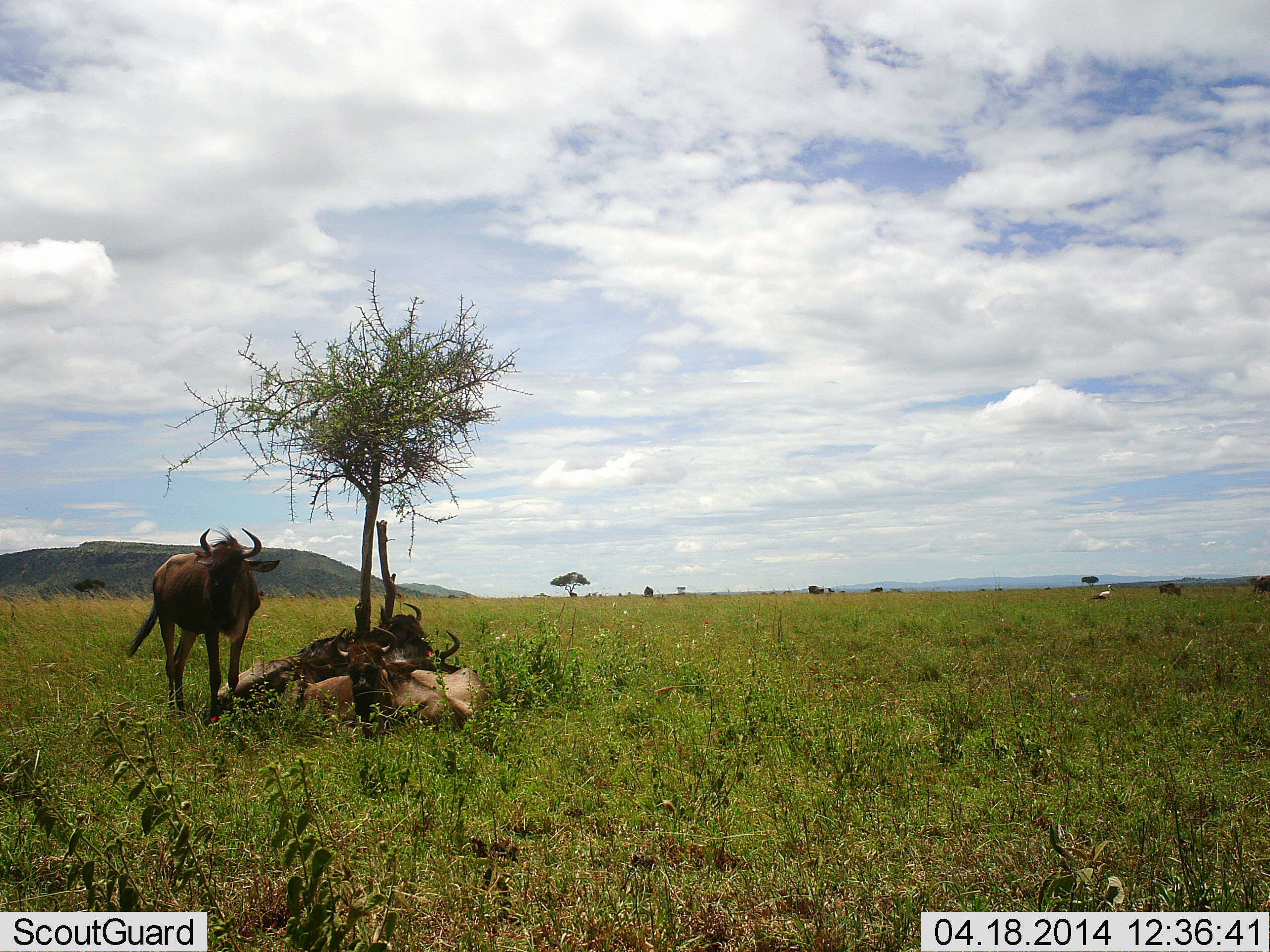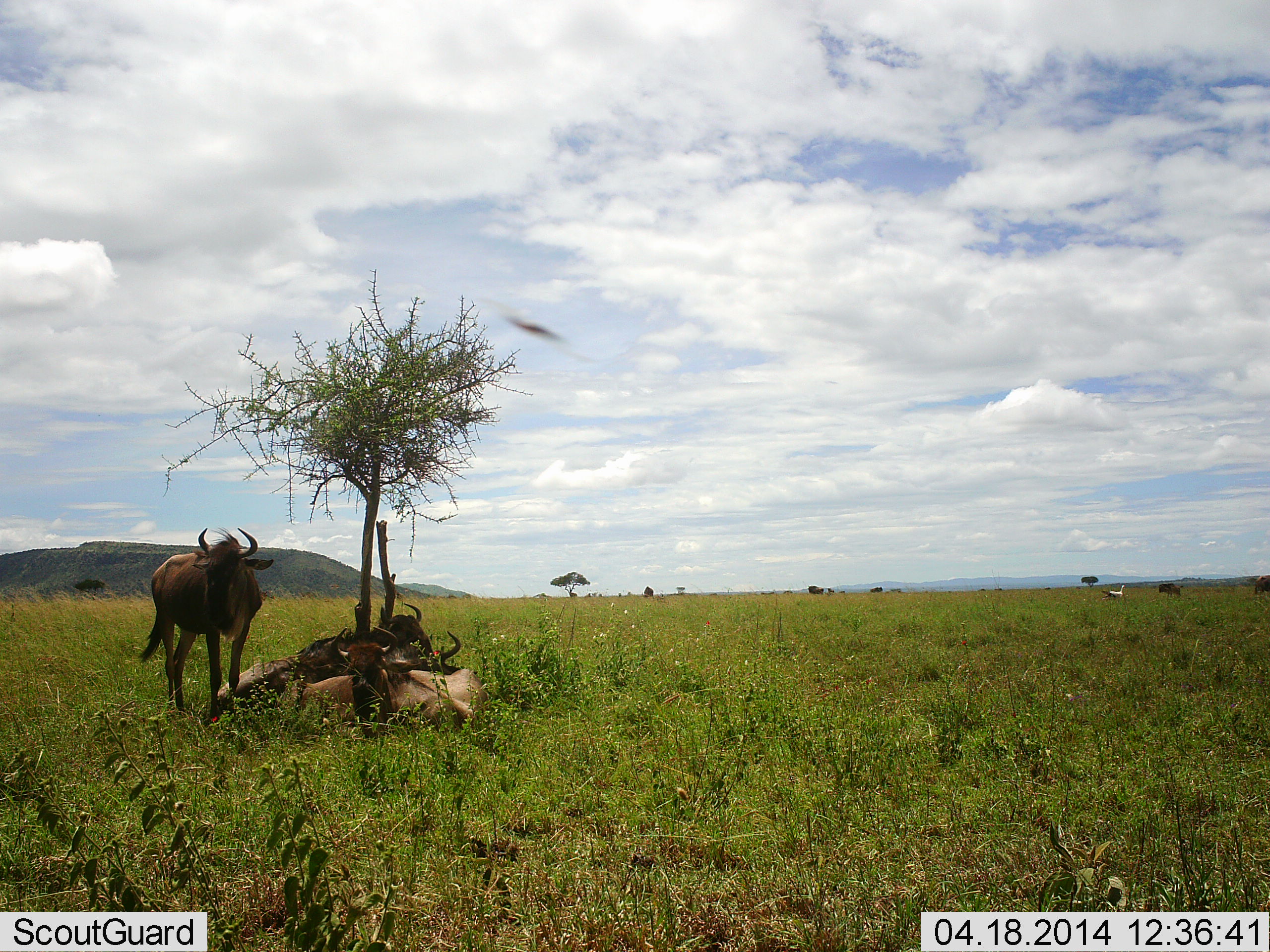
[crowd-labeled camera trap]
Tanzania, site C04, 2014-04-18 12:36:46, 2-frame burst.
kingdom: Animalia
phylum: Chordata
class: Mammalia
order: Artiodactyla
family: Bovidae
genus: Connochaetes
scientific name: Connochaetes taurinus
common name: blue wildebeest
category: wildebeest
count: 4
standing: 73%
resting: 100%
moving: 7%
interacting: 0%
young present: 0%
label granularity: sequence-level